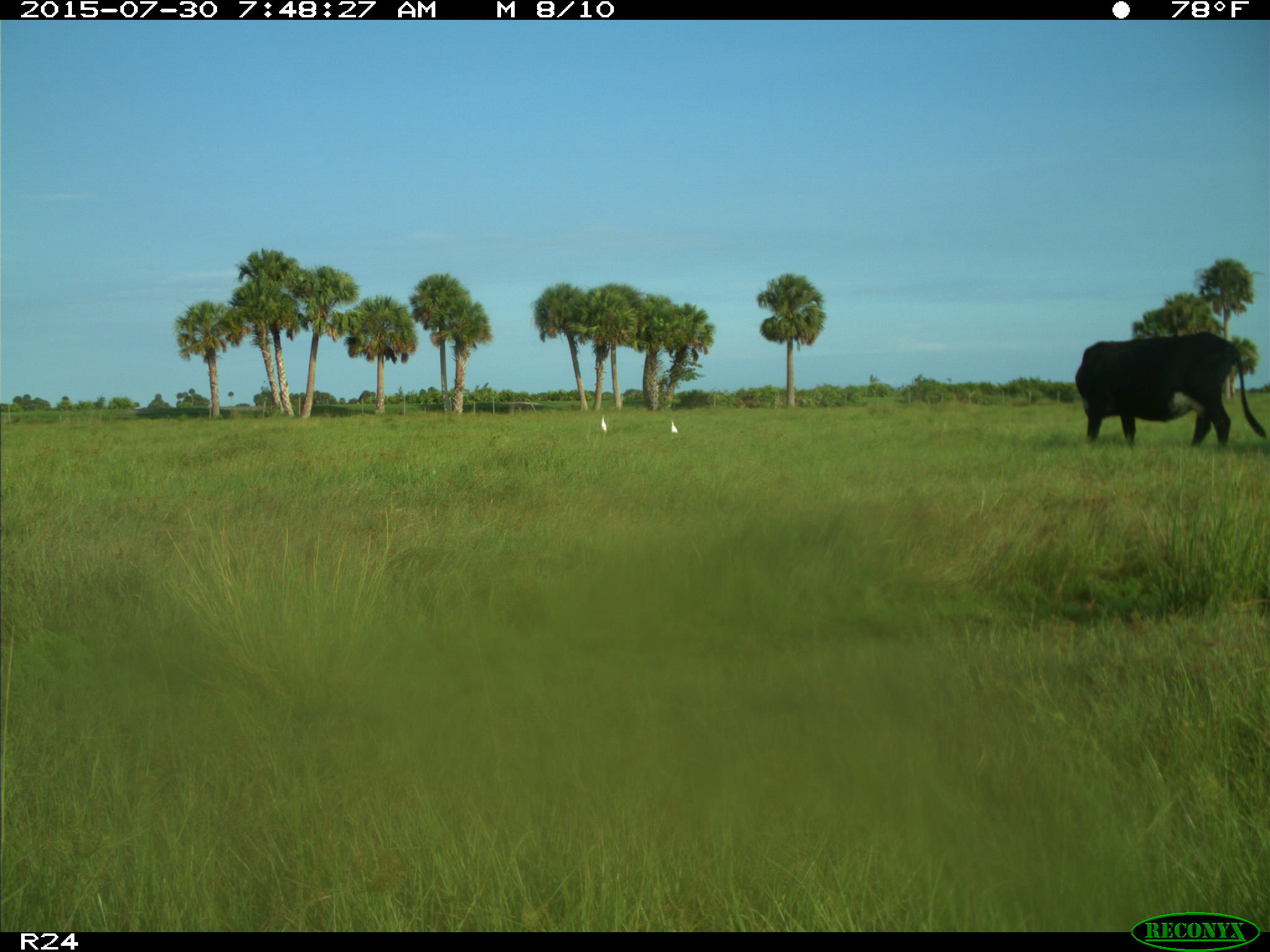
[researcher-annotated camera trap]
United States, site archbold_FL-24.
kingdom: Animalia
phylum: Chordata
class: Mammalia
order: Artiodactyla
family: Bovidae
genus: Bos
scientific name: Bos taurus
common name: domestic cow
Bos taurus (domestic cow).